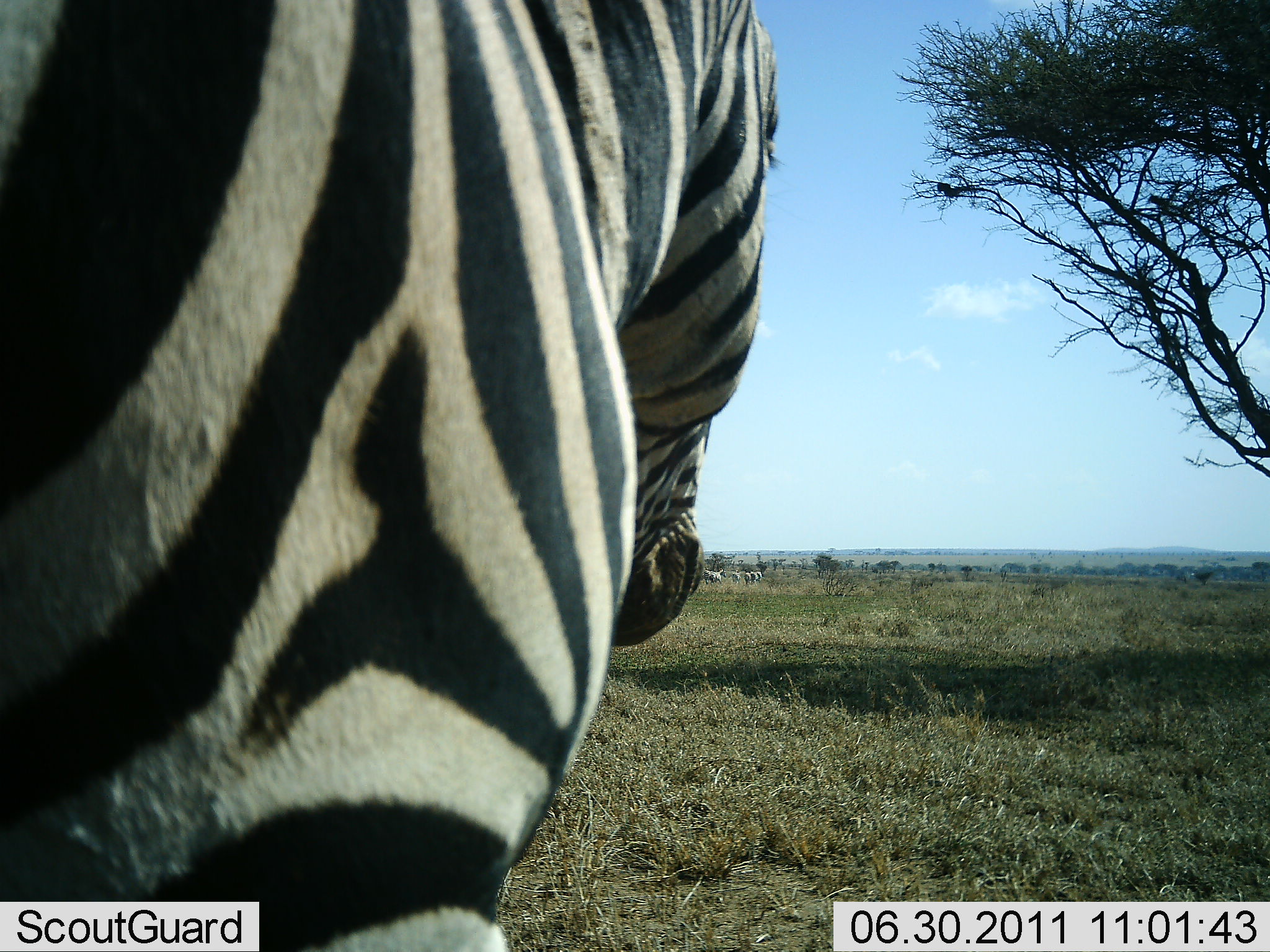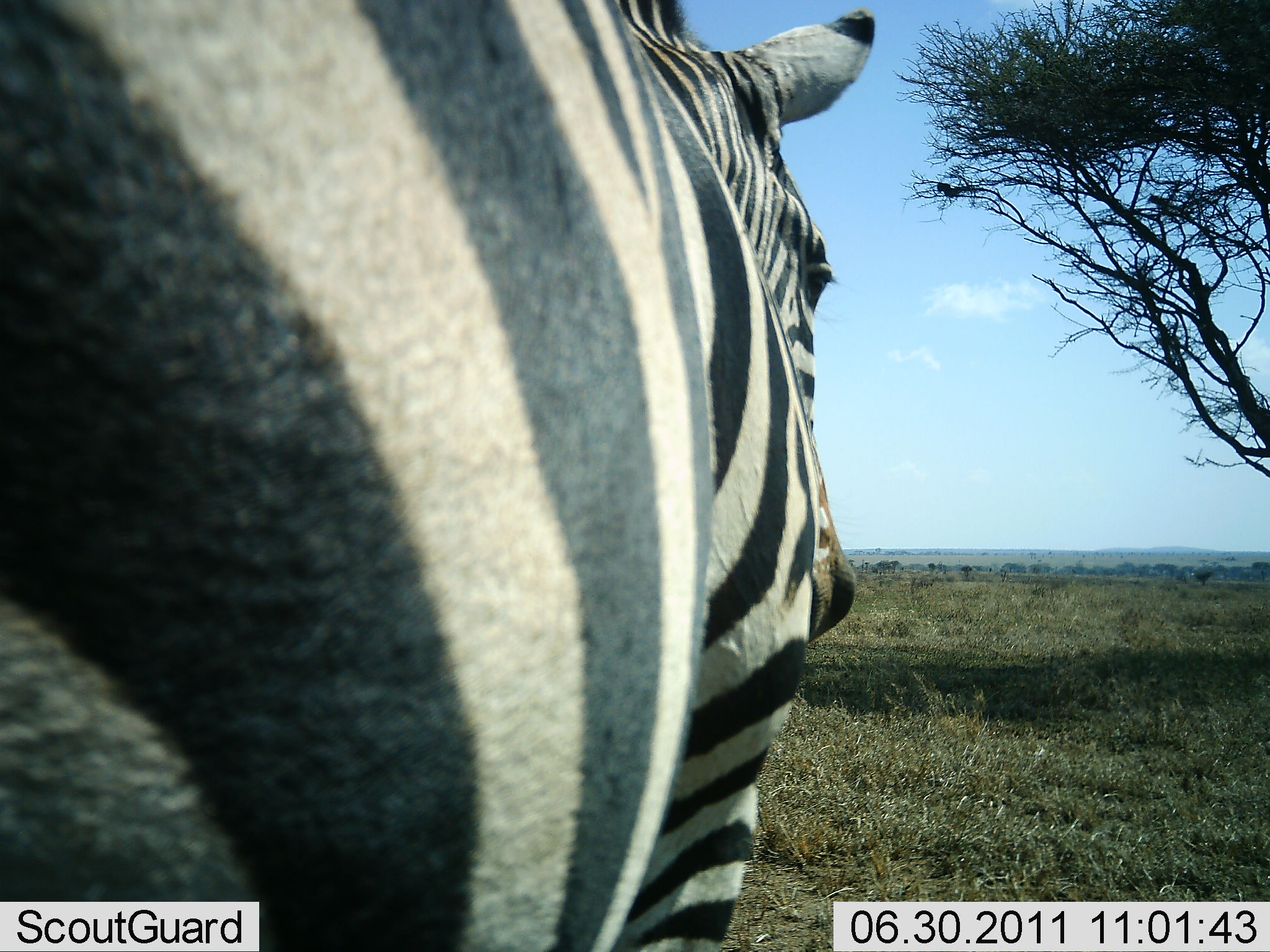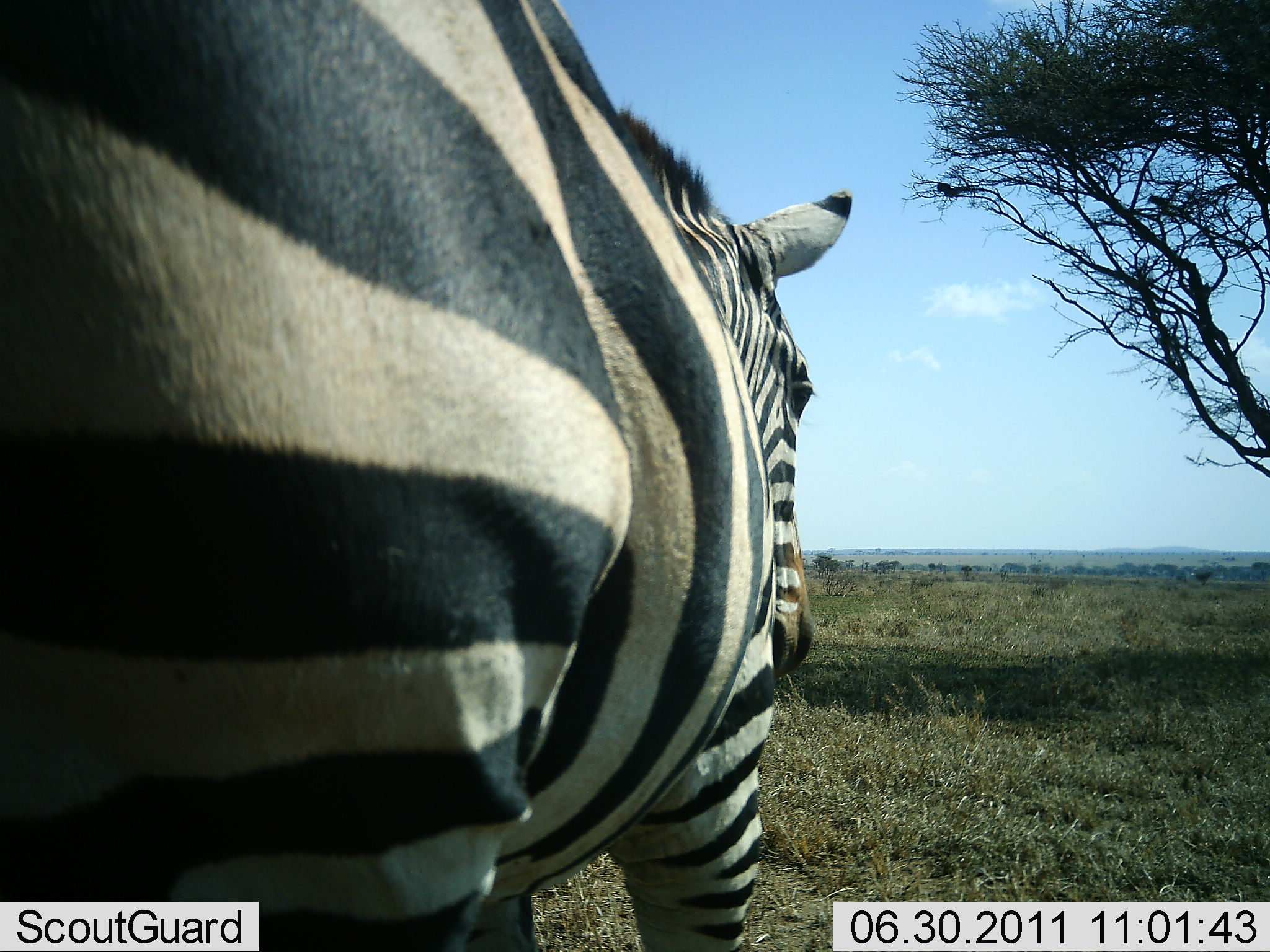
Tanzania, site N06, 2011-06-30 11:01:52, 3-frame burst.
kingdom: Animalia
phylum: Chordata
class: Mammalia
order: Perissodactyla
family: Equidae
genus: Equus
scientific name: Equus quagga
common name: plains zebra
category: zebra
Zebra (plains zebra) (Equus quagga), count 1. Behavior (volunteer vote fractions): standing 42%, resting 0%, moving 58%, interacting 0%. Young present (vote fraction): 0%. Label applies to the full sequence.